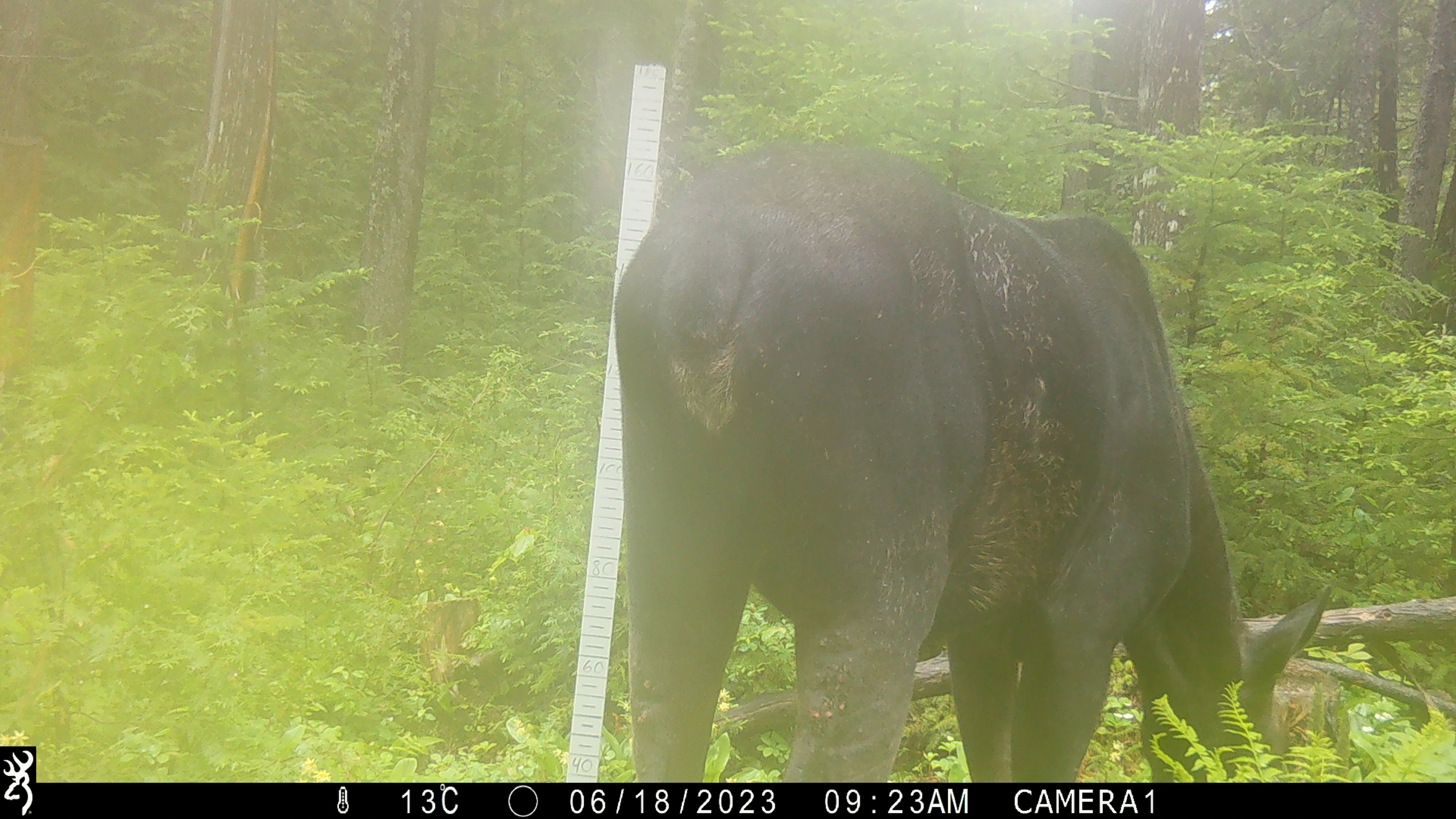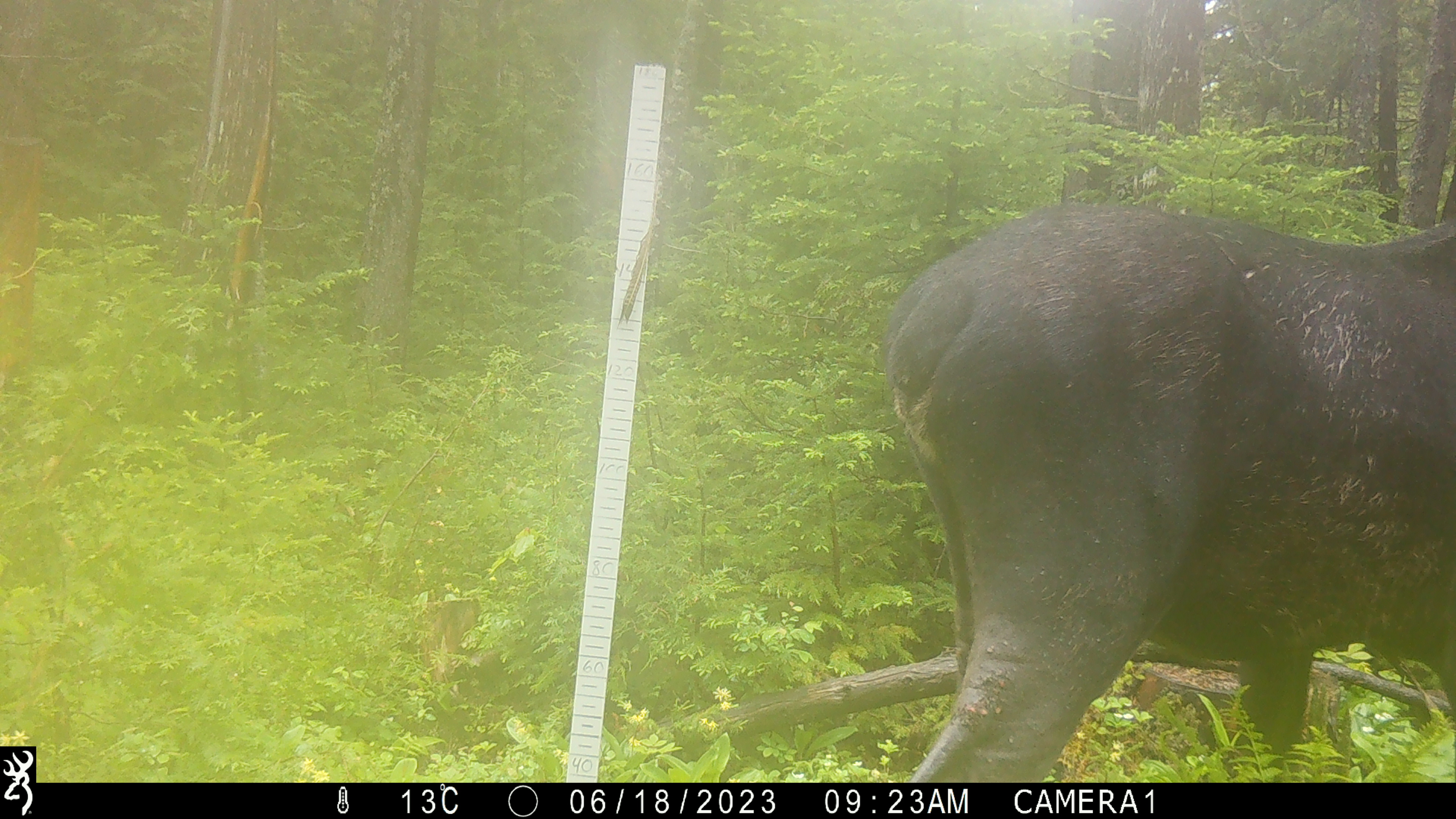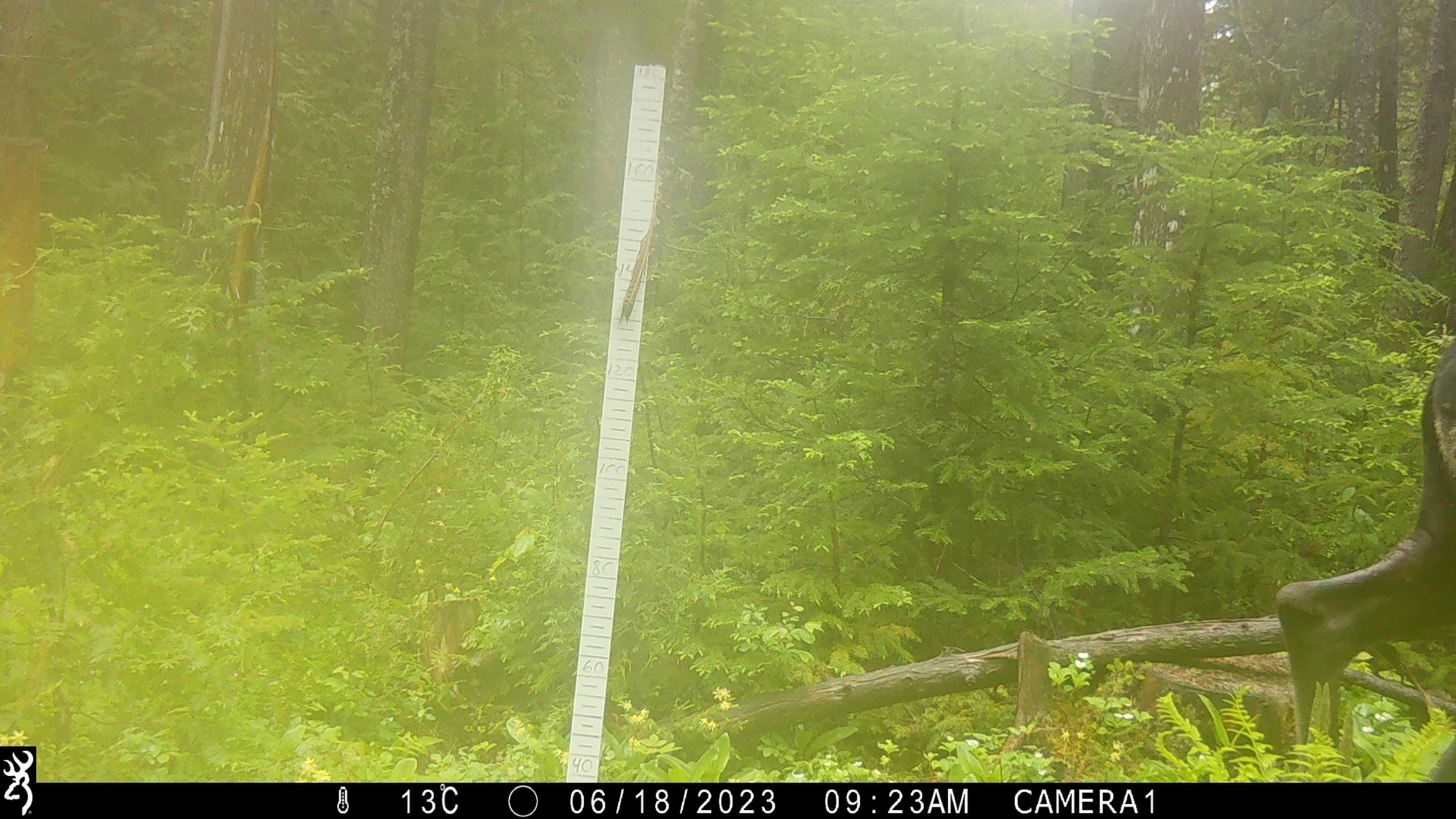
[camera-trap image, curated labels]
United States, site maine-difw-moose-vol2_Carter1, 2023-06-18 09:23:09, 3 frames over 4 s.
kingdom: Animalia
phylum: Chordata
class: Mammalia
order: Artiodactyla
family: Cervidae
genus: Alces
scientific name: Alces alces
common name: moose